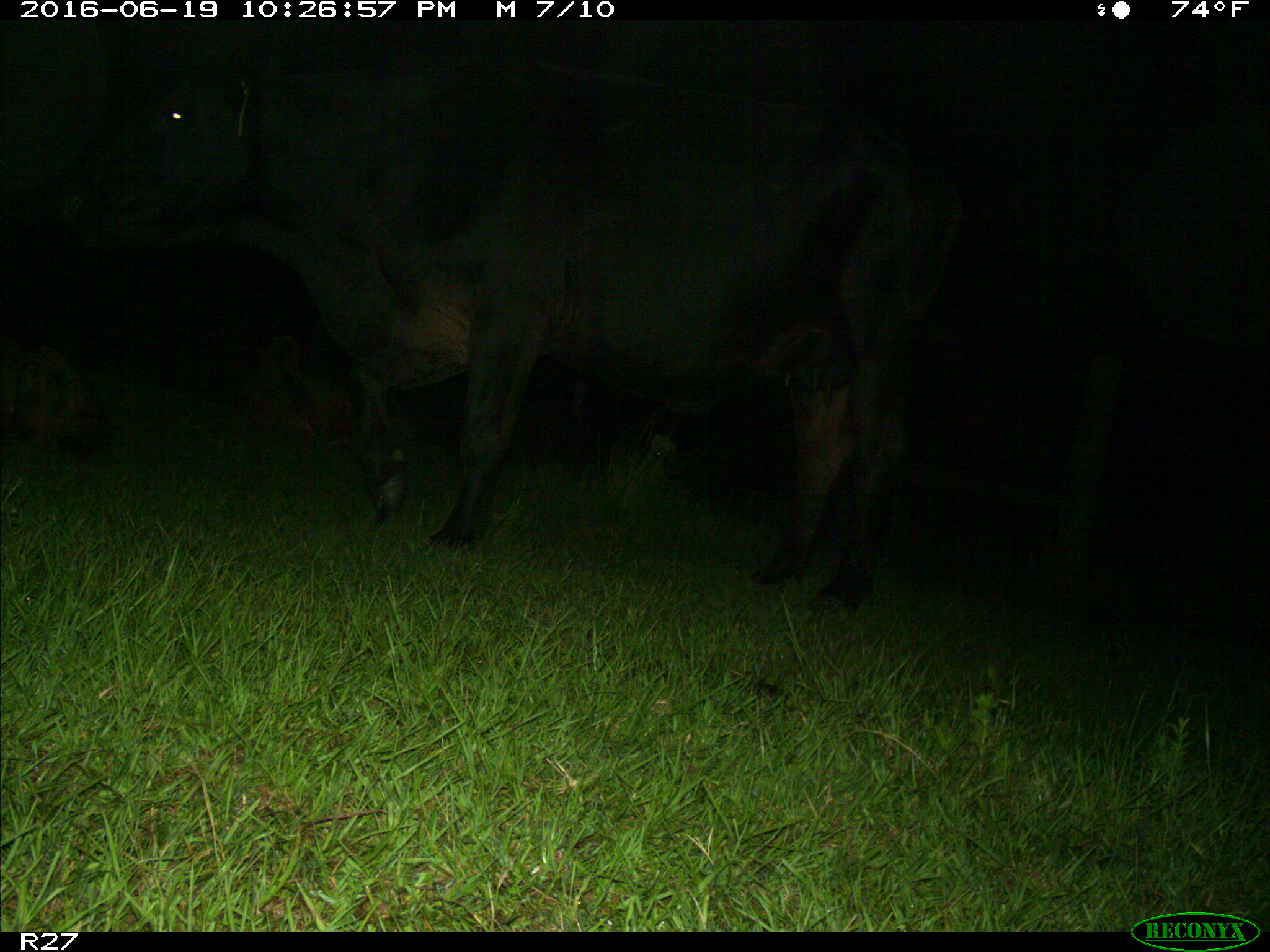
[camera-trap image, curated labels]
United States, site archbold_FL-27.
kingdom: Animalia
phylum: Chordata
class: Mammalia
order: Artiodactyla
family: Bovidae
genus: Bos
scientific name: Bos taurus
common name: domestic cow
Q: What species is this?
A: Bos taurus (domestic cow).